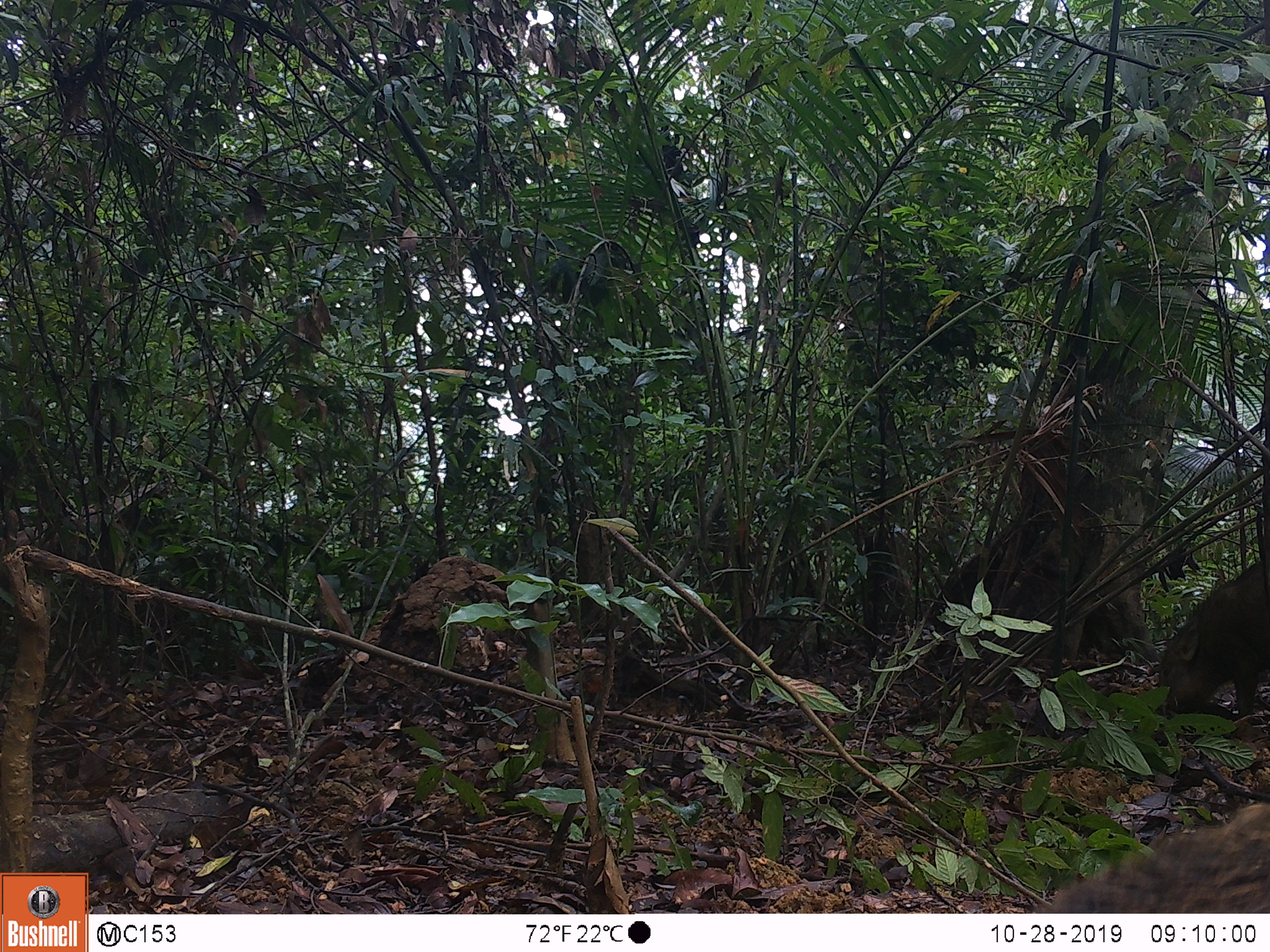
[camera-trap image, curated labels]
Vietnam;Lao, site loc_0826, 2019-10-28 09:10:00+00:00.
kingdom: Animalia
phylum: Chordata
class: Mammalia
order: Artiodactyla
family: Suidae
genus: Sus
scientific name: Sus scrofa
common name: eurasian wild pig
Eurasian wild pig (Sus scrofa). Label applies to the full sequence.